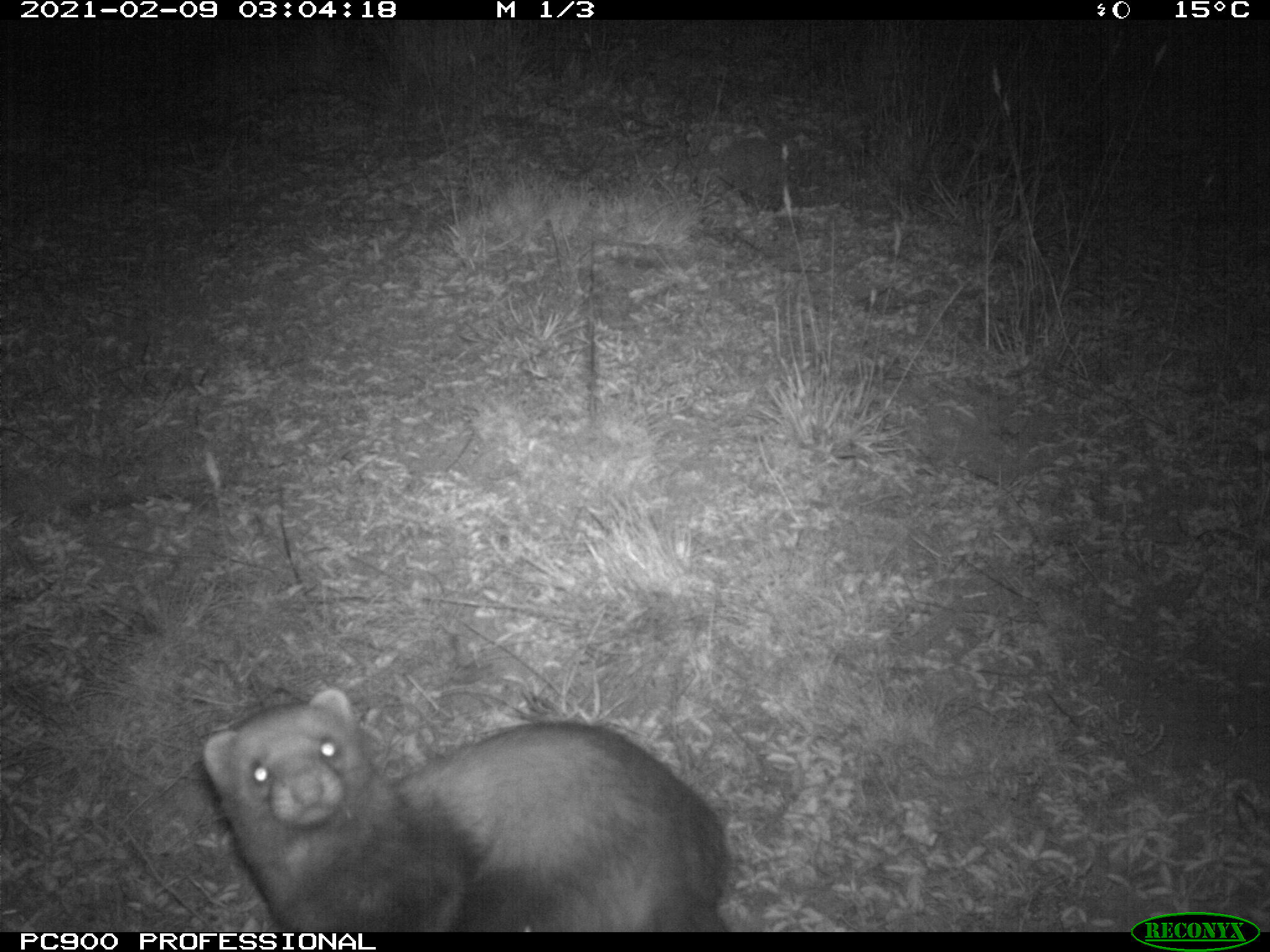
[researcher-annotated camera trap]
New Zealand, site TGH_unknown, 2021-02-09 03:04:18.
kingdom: Animalia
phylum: Chordata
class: Mammalia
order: Carnivora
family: Mustelidae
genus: Mustela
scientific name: Mustela furo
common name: ferret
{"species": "ferret (Mustela furo)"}